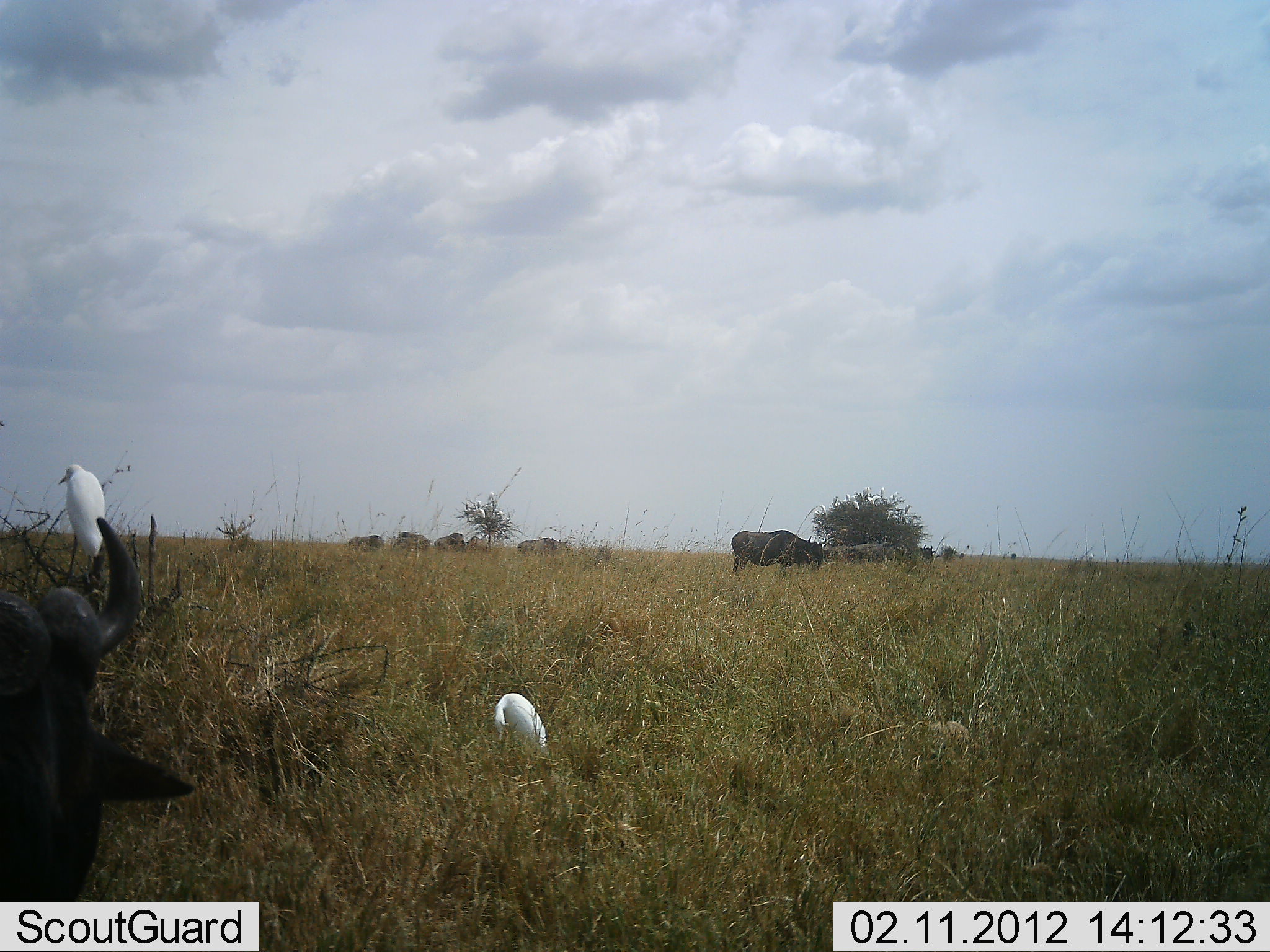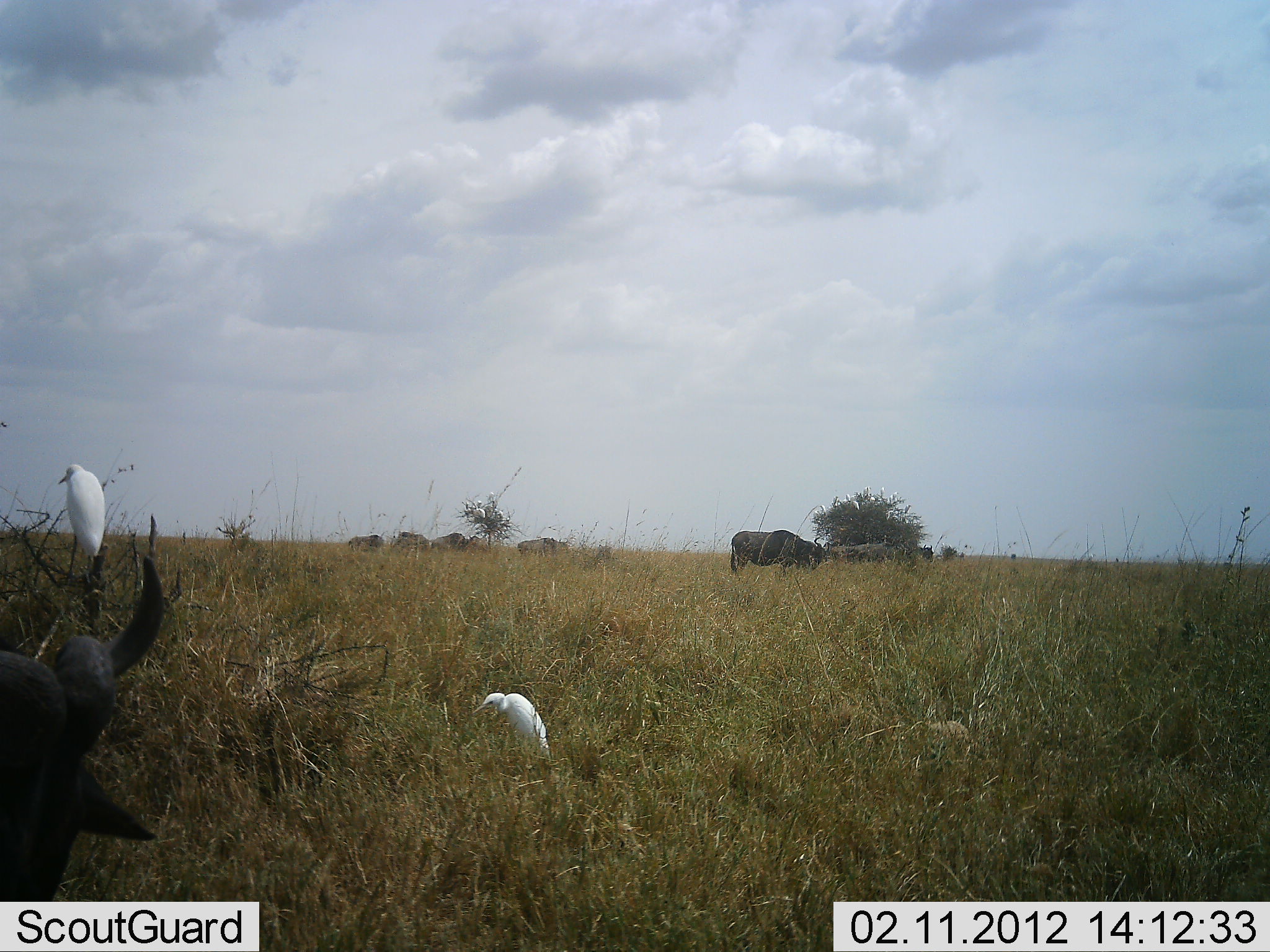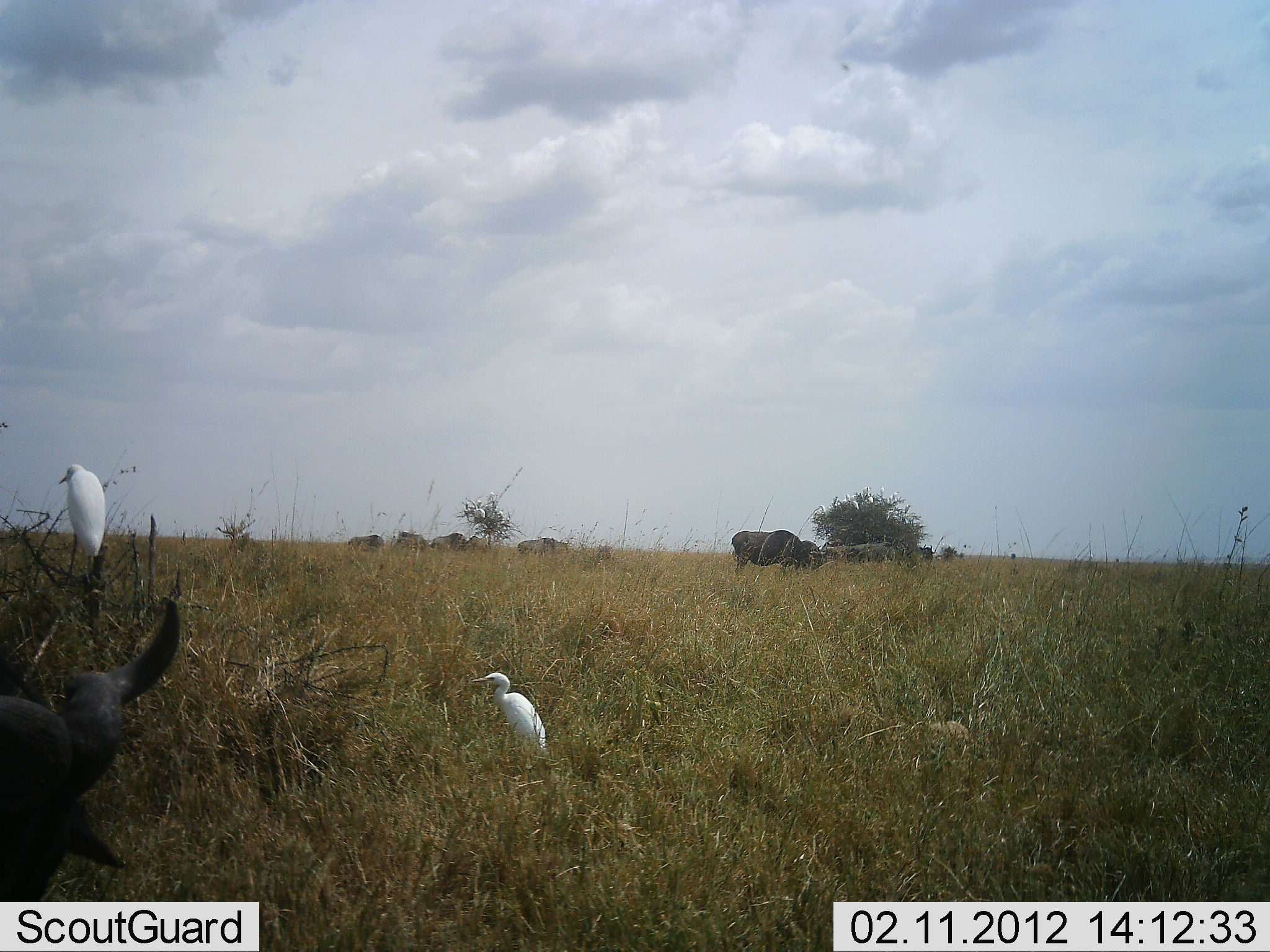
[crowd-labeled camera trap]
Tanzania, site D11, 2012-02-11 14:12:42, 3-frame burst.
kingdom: Animalia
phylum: Chordata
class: Aves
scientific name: Aves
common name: bird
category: otherbird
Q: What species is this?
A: Otherbird (bird) (Aves).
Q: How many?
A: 2.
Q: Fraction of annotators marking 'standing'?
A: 71%.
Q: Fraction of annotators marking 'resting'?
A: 29%.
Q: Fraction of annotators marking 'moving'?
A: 9%.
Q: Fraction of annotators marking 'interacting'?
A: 0%.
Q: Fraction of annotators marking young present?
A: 0%.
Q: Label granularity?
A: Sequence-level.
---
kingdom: Animalia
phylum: Chordata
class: Mammalia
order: Artiodactyla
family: Bovidae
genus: Connochaetes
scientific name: Connochaetes taurinus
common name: blue wildebeest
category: wildebeest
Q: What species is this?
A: Wildebeest (blue wildebeest) (Connochaetes taurinus).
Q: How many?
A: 8.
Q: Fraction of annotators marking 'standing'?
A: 52%.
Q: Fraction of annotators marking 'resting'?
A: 10%.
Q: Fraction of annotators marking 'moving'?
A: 14%.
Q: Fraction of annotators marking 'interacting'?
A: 0%.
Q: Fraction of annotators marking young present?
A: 0%.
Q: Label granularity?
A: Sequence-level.